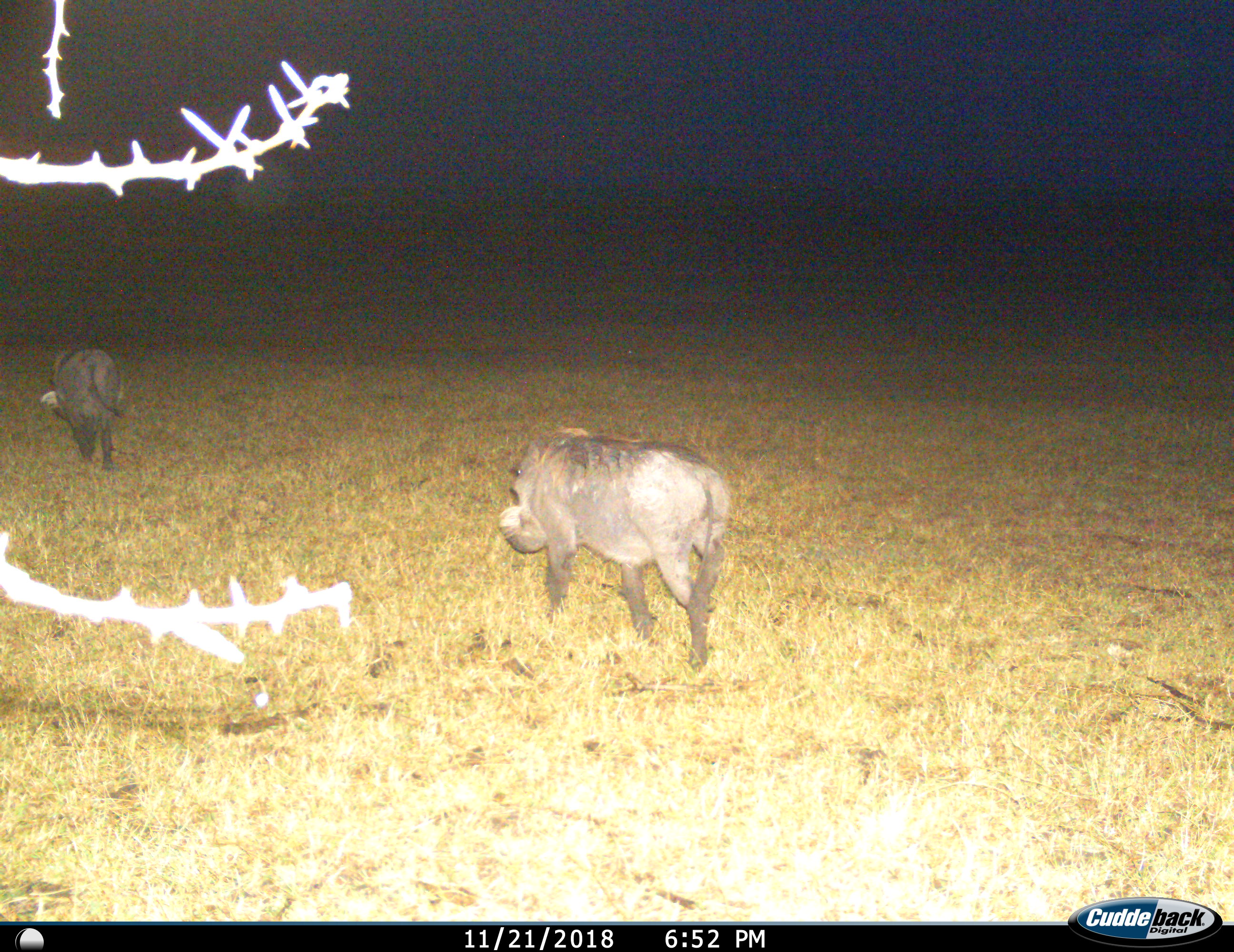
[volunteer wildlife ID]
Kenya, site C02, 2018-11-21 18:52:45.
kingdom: Animalia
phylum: Chordata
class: Mammalia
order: Artiodactyla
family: Suidae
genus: Phacochoerus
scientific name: Phacochoerus africanus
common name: warthog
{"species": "warthog (Phacochoerus africanus)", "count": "2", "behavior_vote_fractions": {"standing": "9%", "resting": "0%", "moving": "100%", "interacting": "0%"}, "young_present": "9%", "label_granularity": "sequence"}